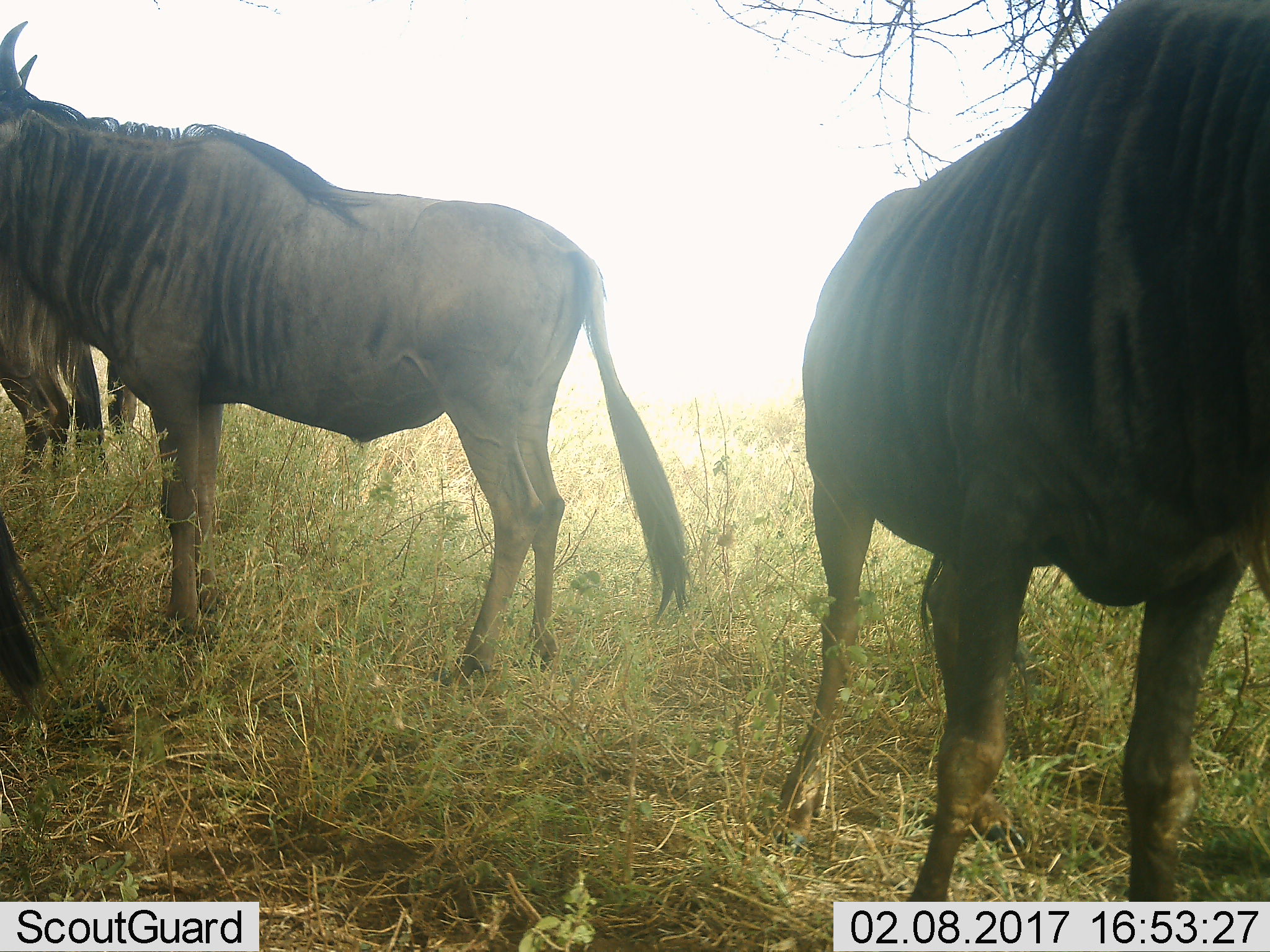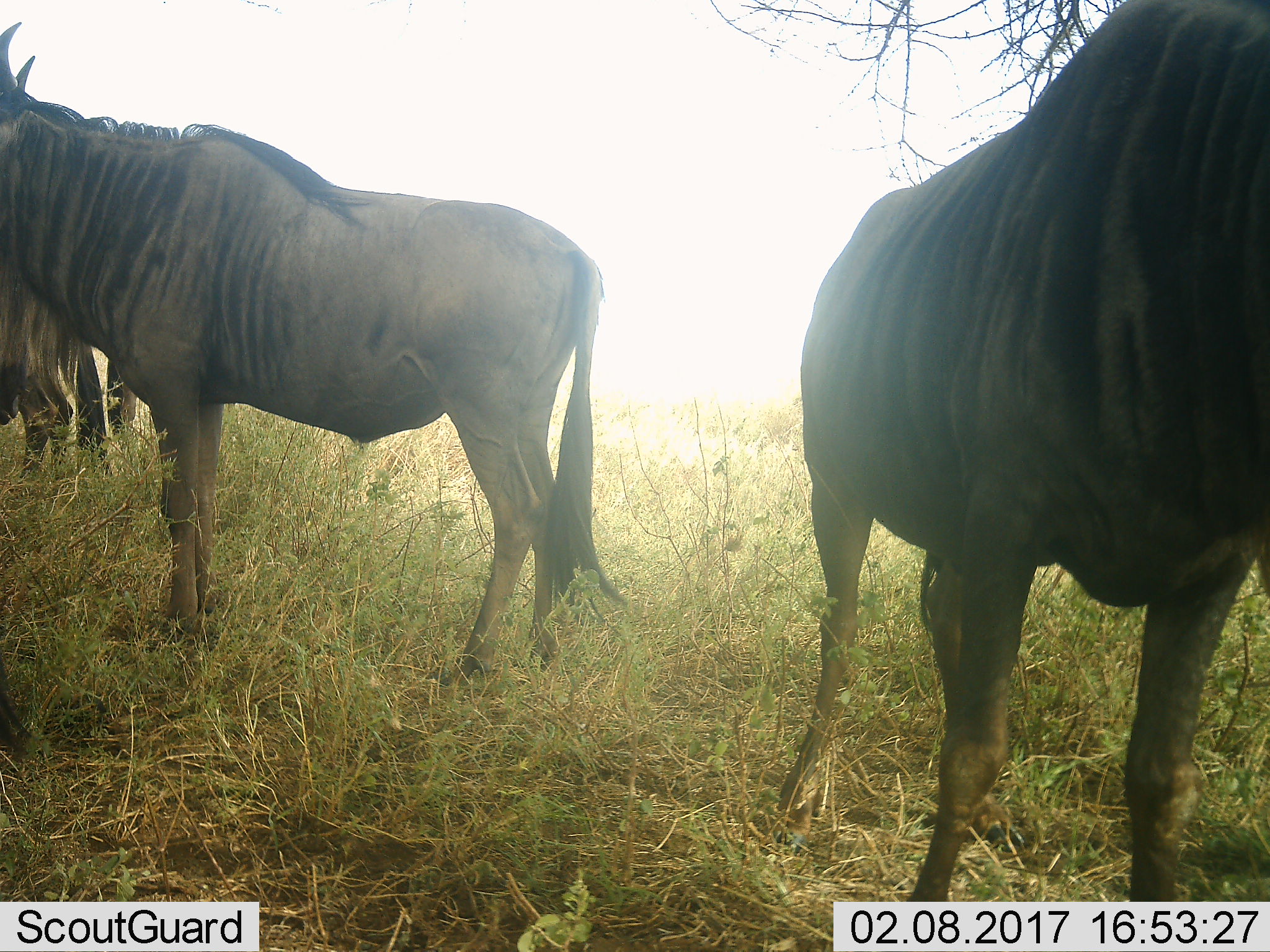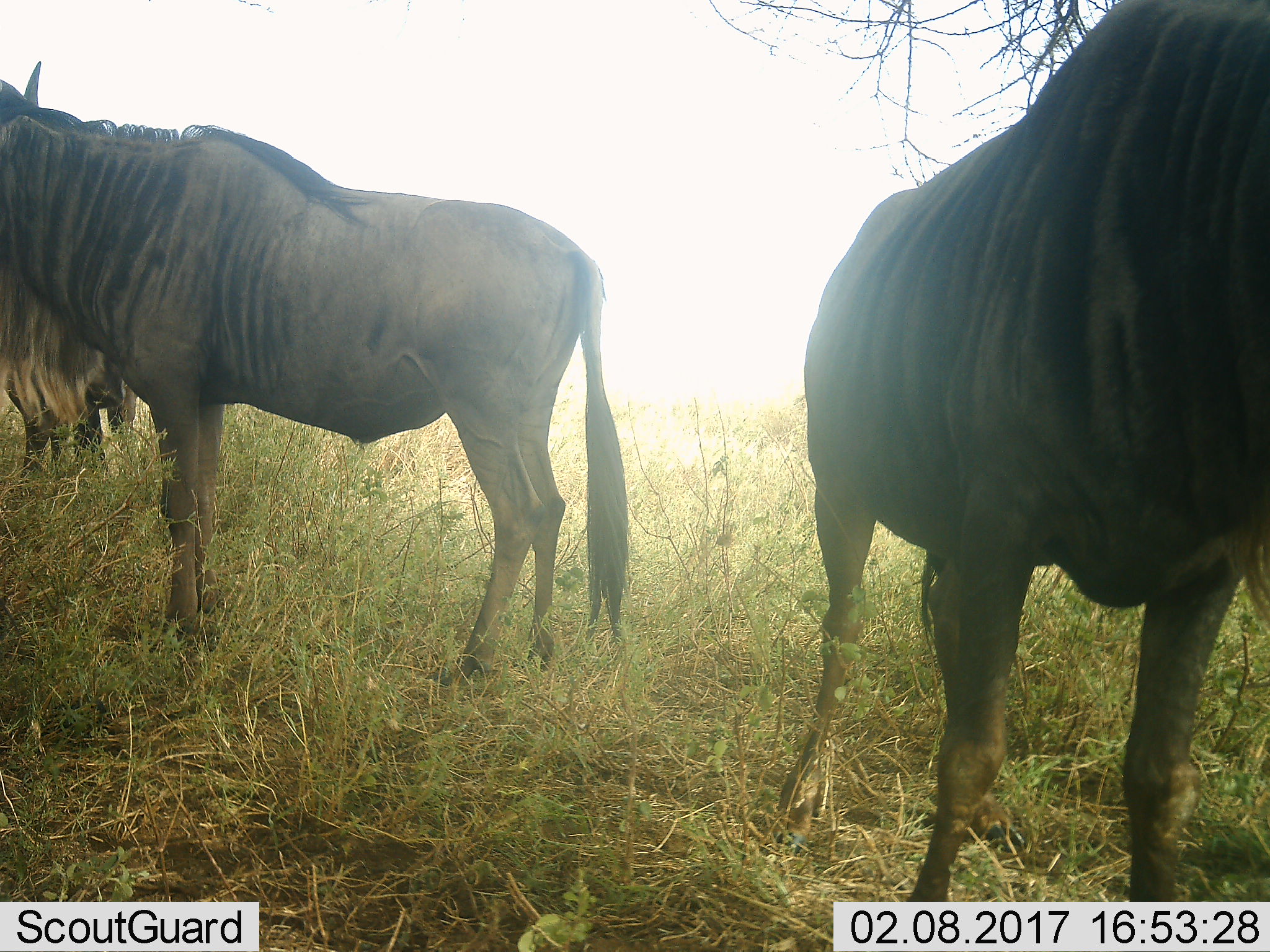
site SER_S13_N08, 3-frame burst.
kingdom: Animalia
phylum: Chordata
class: Mammalia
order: Artiodactyla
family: Bovidae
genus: Connochaetes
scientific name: Connochaetes taurinus taurinus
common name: blue wildebeest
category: wildebeestblue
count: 4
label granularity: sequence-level